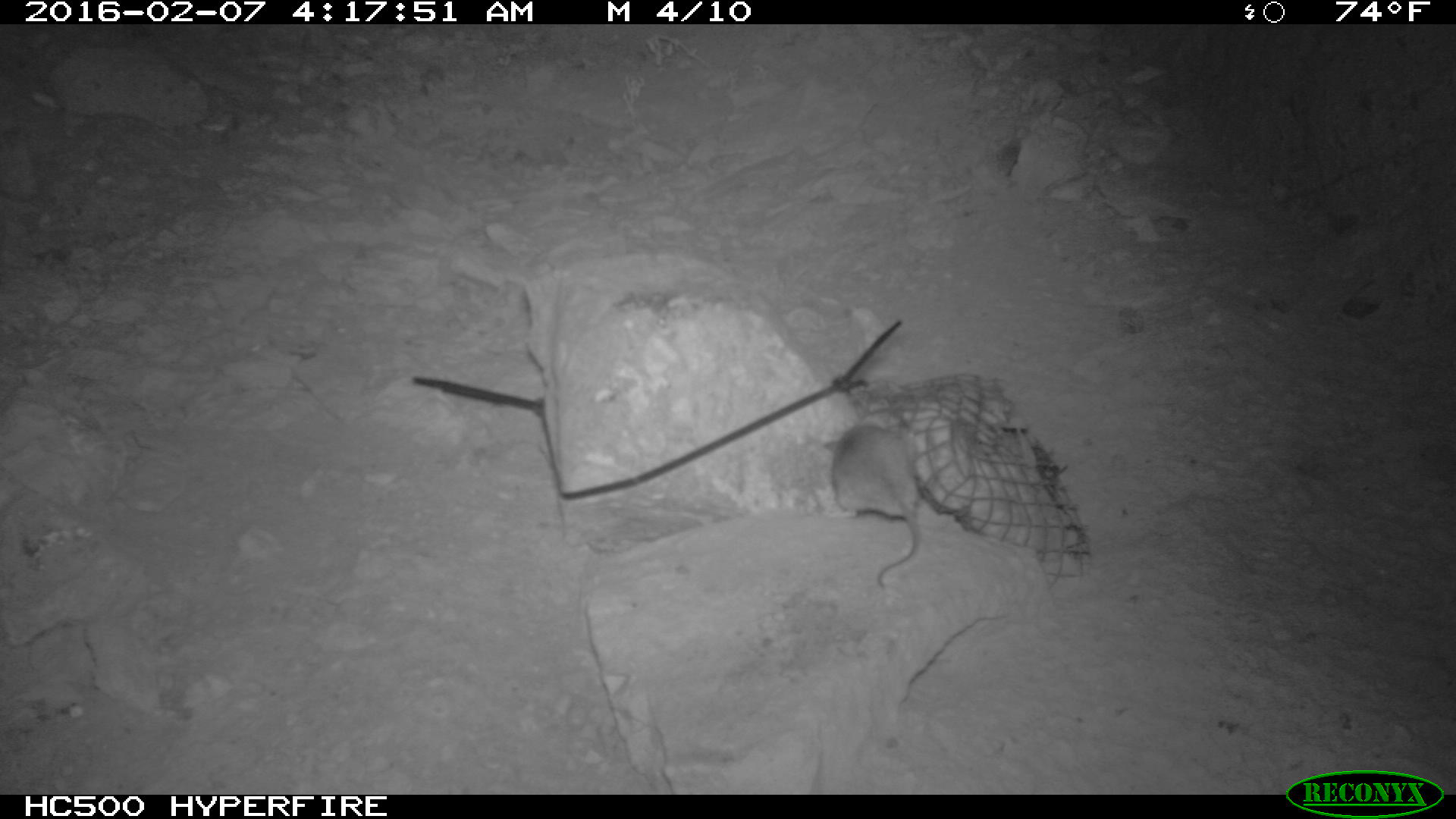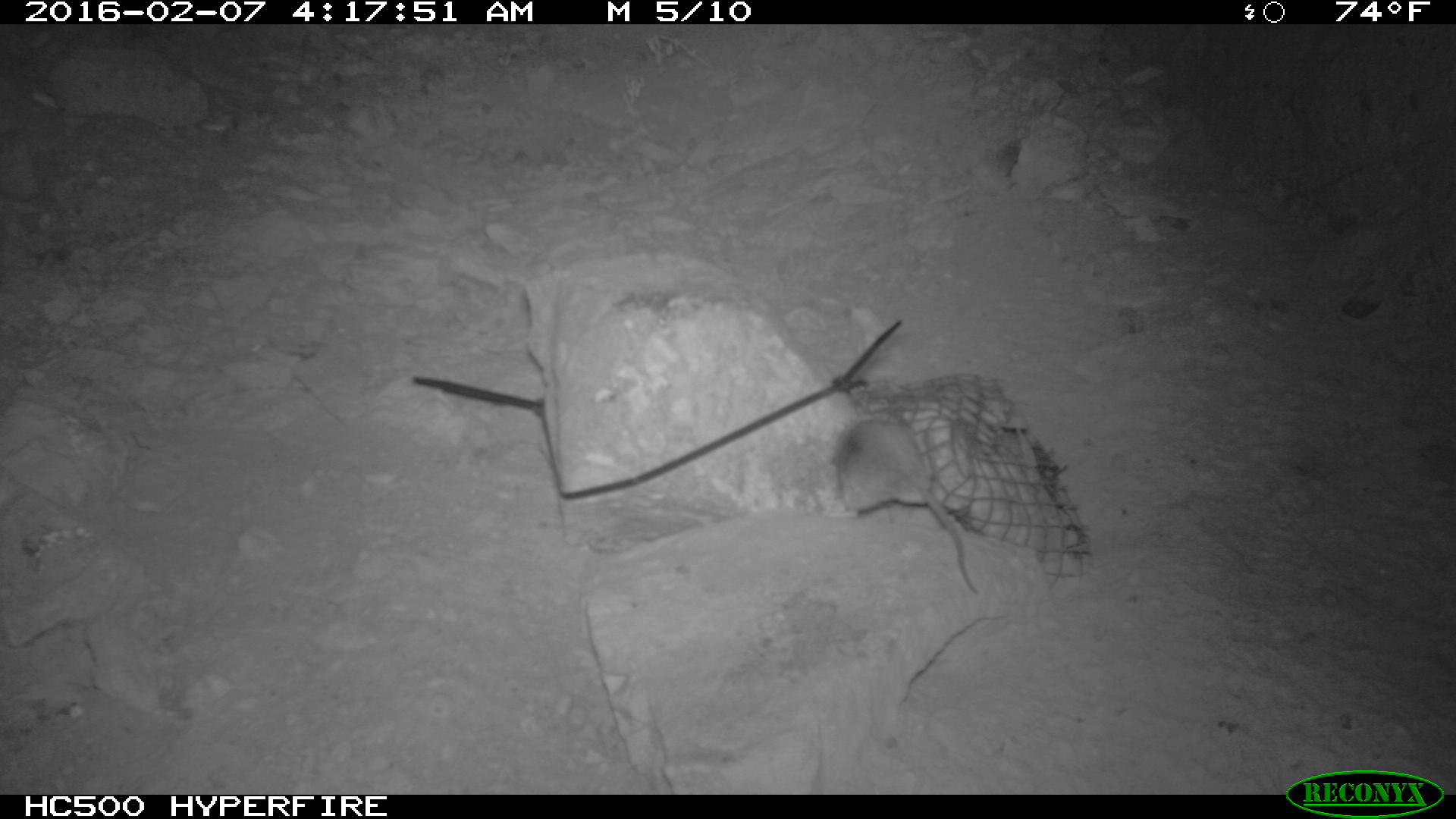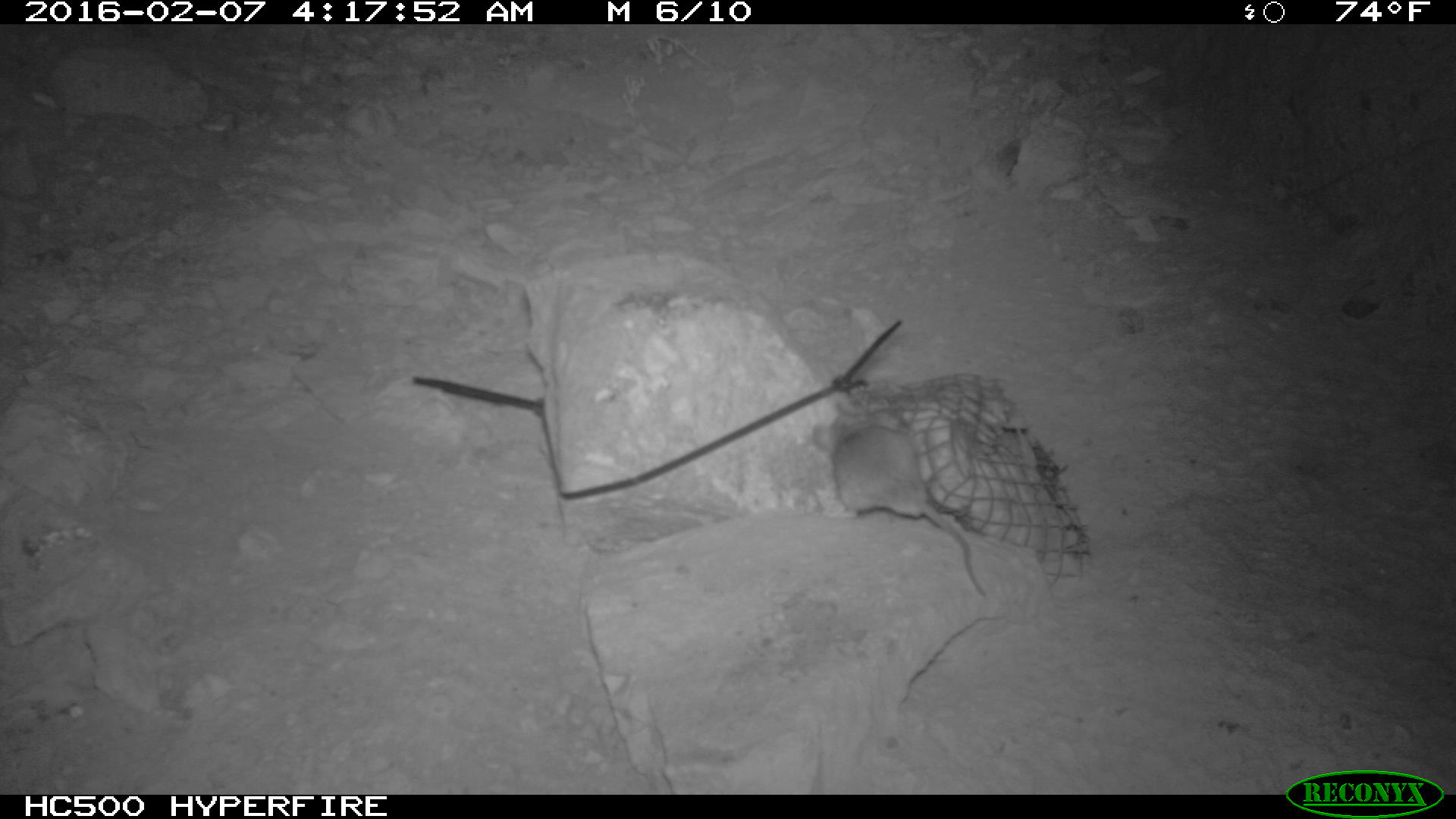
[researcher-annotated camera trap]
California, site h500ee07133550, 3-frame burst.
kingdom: Animalia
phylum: Chordata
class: Mammalia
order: Rodentia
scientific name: Rodentia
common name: rodent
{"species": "rodent (Rodentia)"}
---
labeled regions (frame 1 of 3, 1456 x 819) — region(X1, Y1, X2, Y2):
rodent: region(824, 422, 921, 587)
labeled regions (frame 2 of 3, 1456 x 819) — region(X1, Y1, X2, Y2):
rodent: region(834, 403, 977, 592)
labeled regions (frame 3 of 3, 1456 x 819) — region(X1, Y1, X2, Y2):
rodent: region(830, 414, 986, 598)